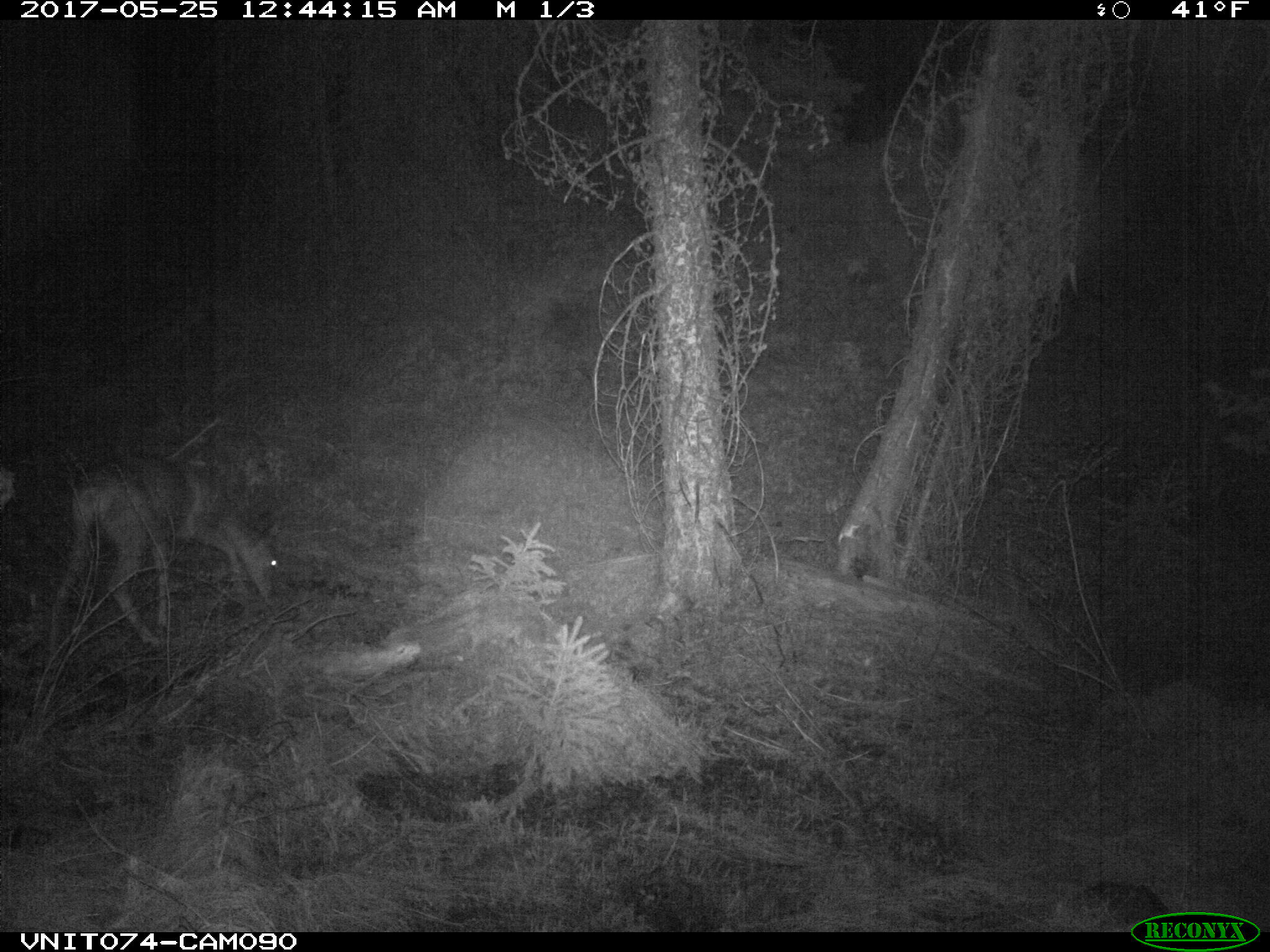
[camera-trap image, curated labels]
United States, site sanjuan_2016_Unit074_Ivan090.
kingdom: Animalia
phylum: Chordata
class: Mammalia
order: Artiodactyla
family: Cervidae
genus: Odocoileus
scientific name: Odocoileus hemionus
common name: mule deer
Odocoileus hemionus (mule deer).